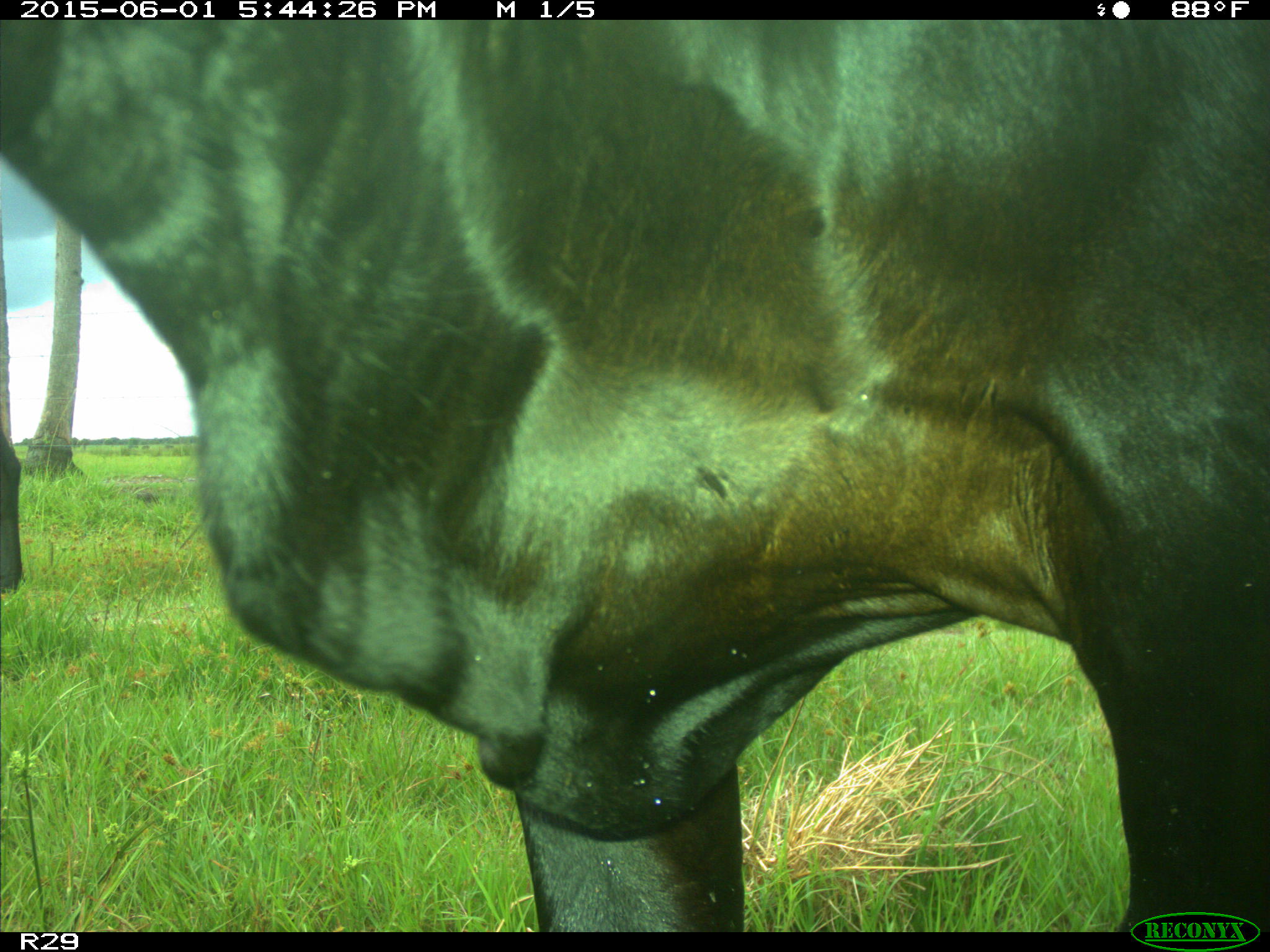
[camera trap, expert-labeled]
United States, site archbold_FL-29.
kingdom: Animalia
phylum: Chordata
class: Mammalia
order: Artiodactyla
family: Bovidae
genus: Bos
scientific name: Bos taurus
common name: domestic cow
Bos taurus (domestic cow).